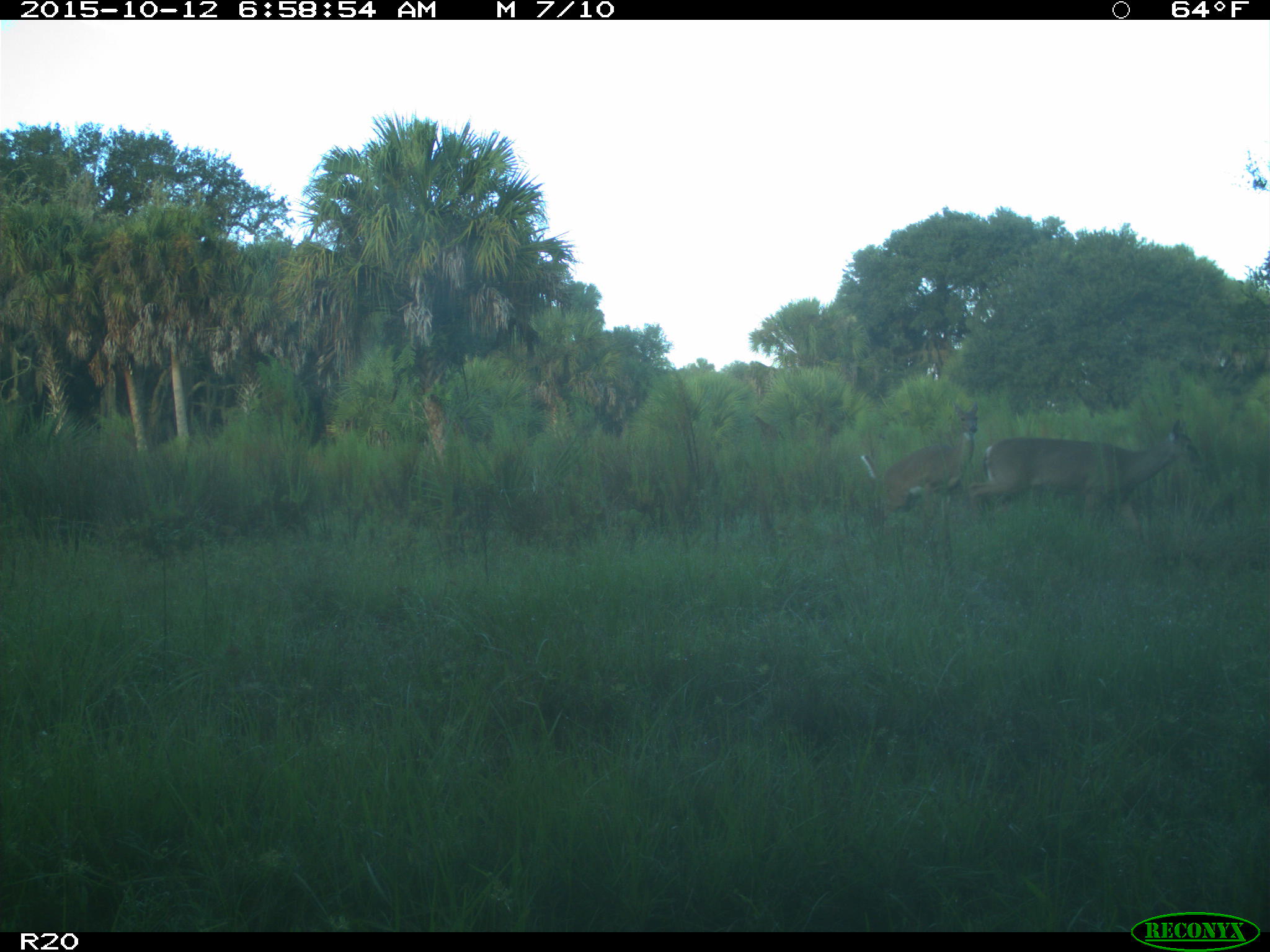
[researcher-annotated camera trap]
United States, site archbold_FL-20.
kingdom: Animalia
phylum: Chordata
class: Mammalia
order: Artiodactyla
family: Cervidae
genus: Odocoileus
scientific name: Odocoileus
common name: deer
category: unidentified deer